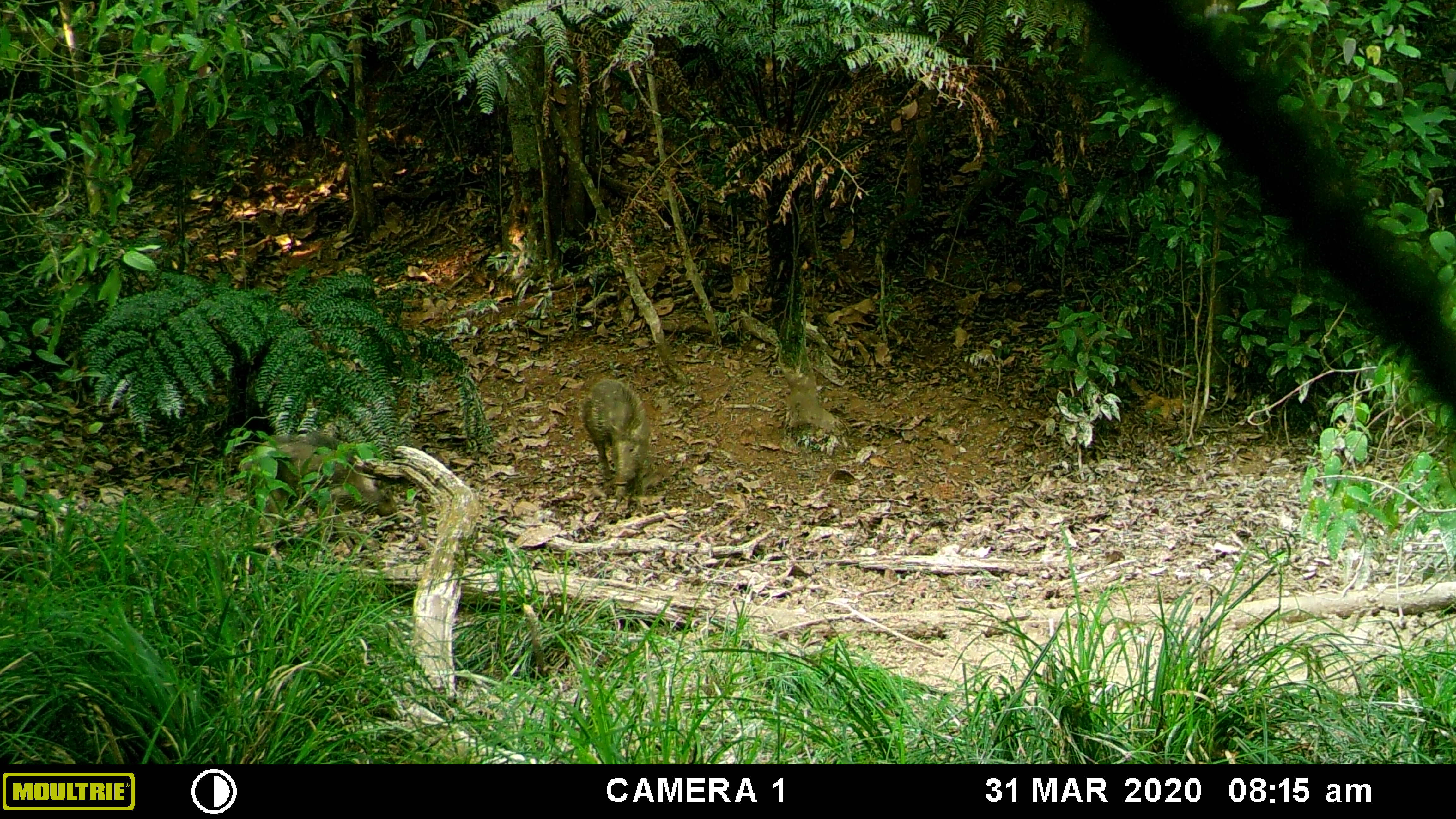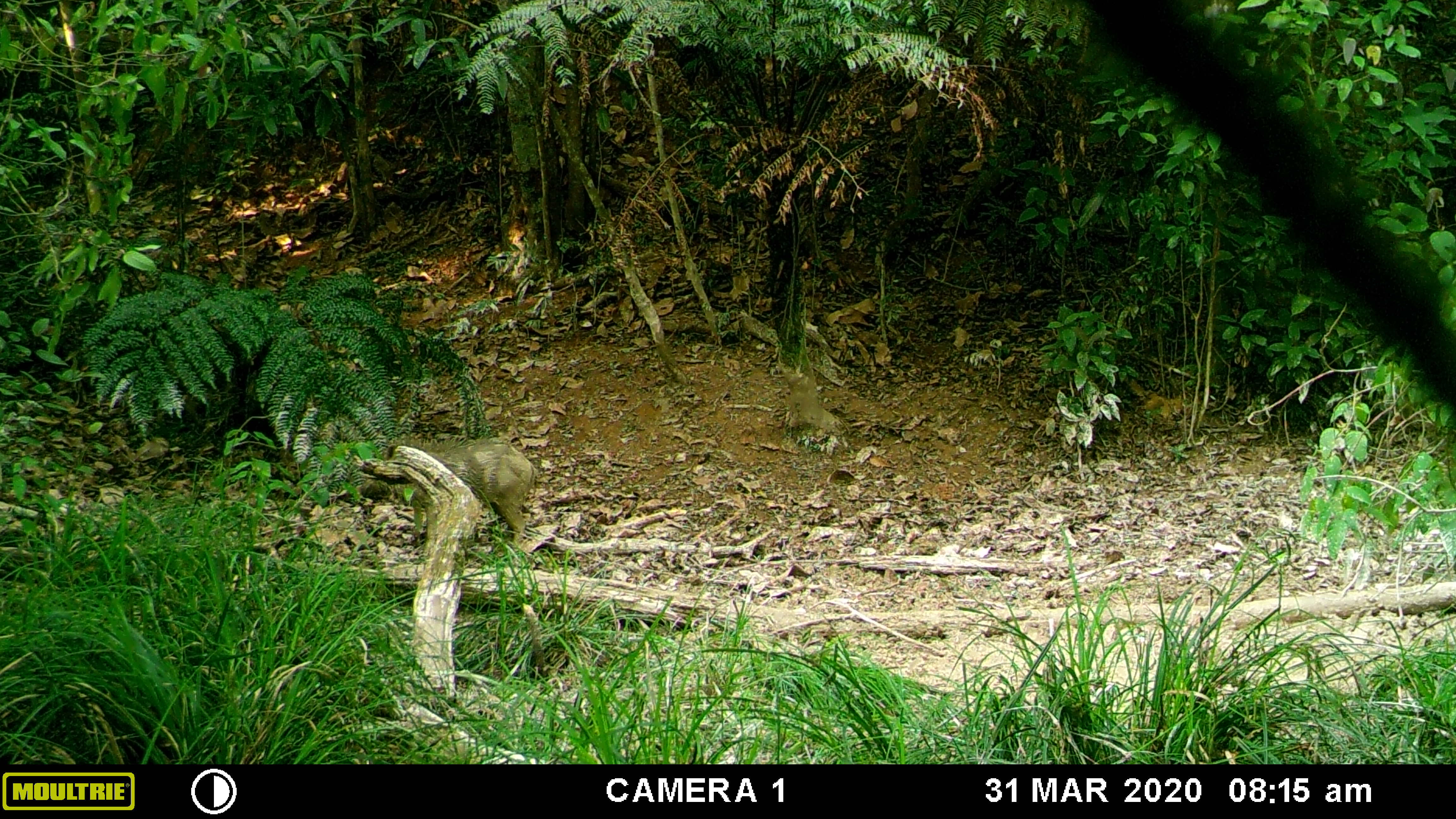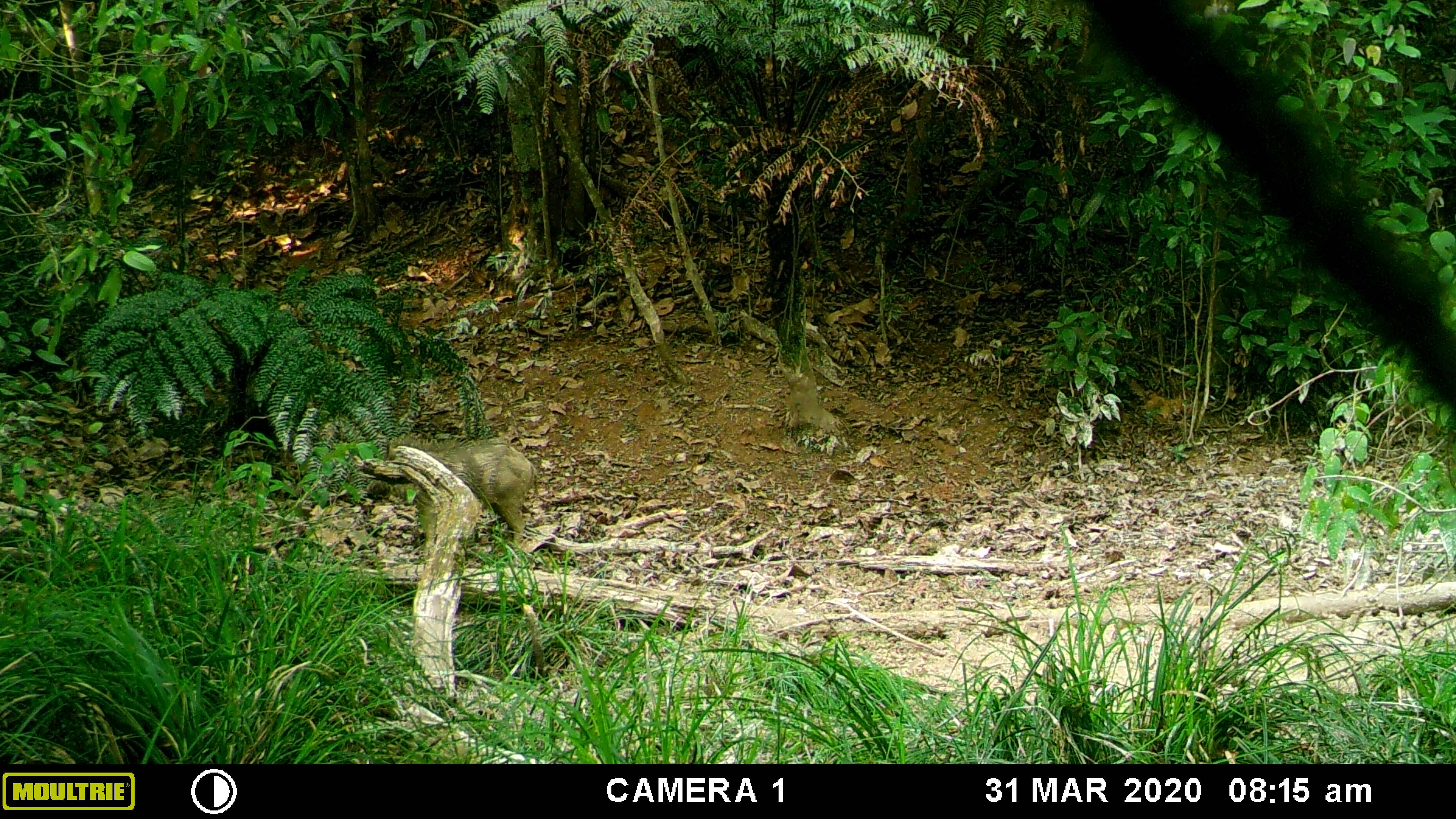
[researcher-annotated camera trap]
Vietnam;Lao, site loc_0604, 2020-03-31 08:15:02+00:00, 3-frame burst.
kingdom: Animalia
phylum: Chordata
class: Mammalia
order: Artiodactyla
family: Suidae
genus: Sus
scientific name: Sus scrofa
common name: eurasian wild pig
Eurasian wild pig (Sus scrofa). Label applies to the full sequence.